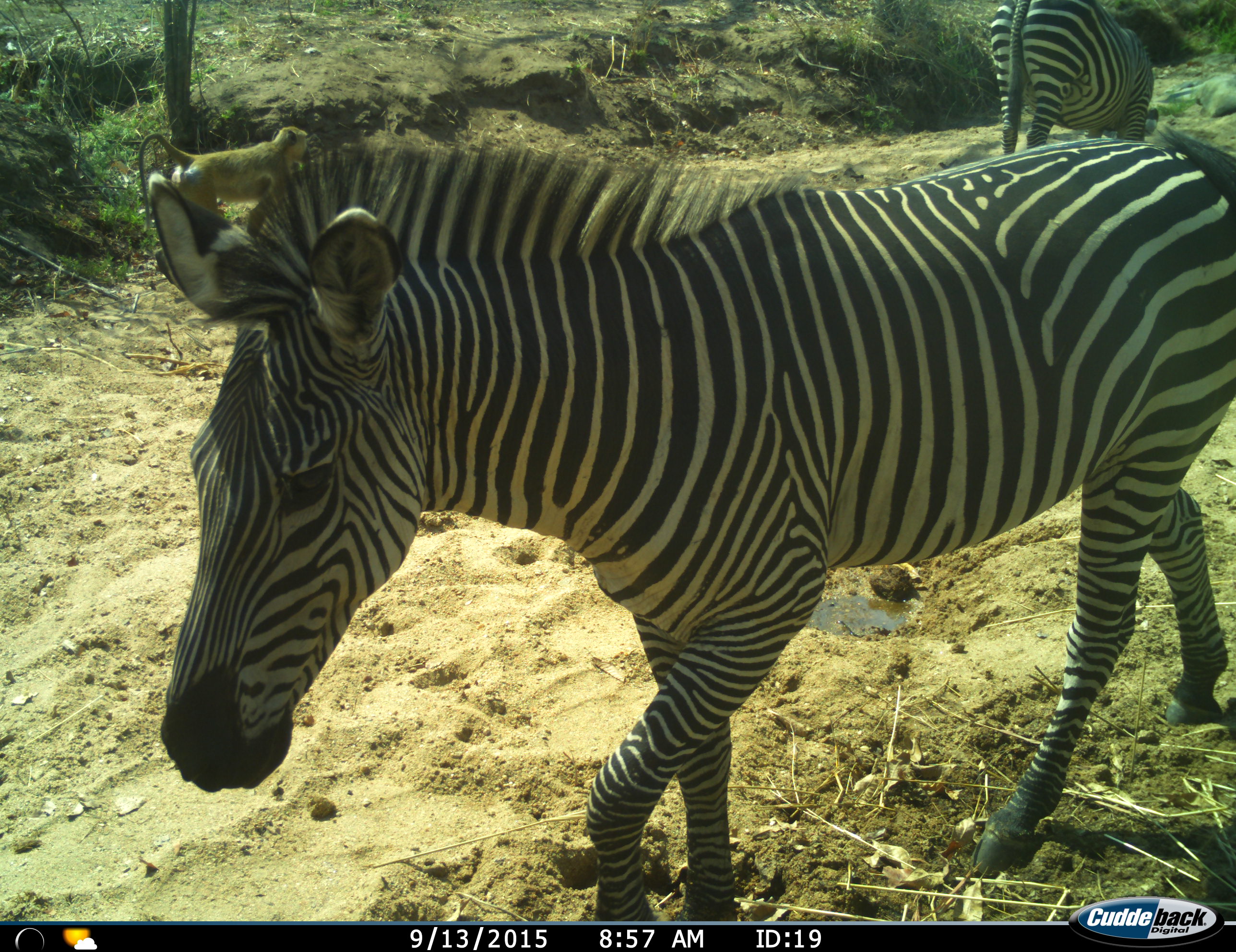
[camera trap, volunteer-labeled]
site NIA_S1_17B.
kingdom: Animalia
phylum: Chordata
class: Mammalia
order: Primates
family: Cercopithecidae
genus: Papio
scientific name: Papio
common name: baboon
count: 1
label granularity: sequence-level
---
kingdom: Animalia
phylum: Chordata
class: Mammalia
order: Perissodactyla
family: Equidae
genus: Equus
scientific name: Equus quagga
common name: plains zebra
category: zebraplains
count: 2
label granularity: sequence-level